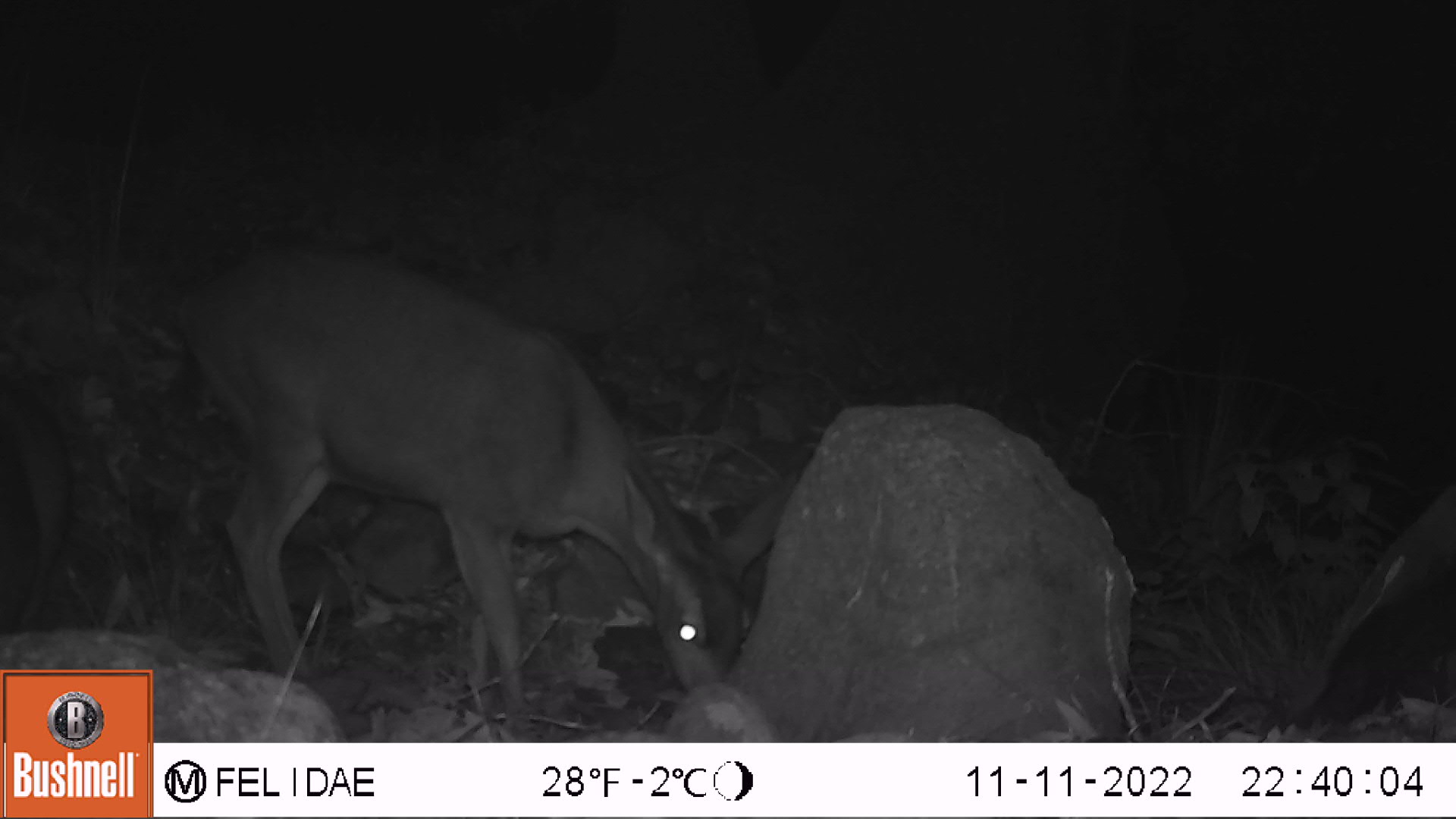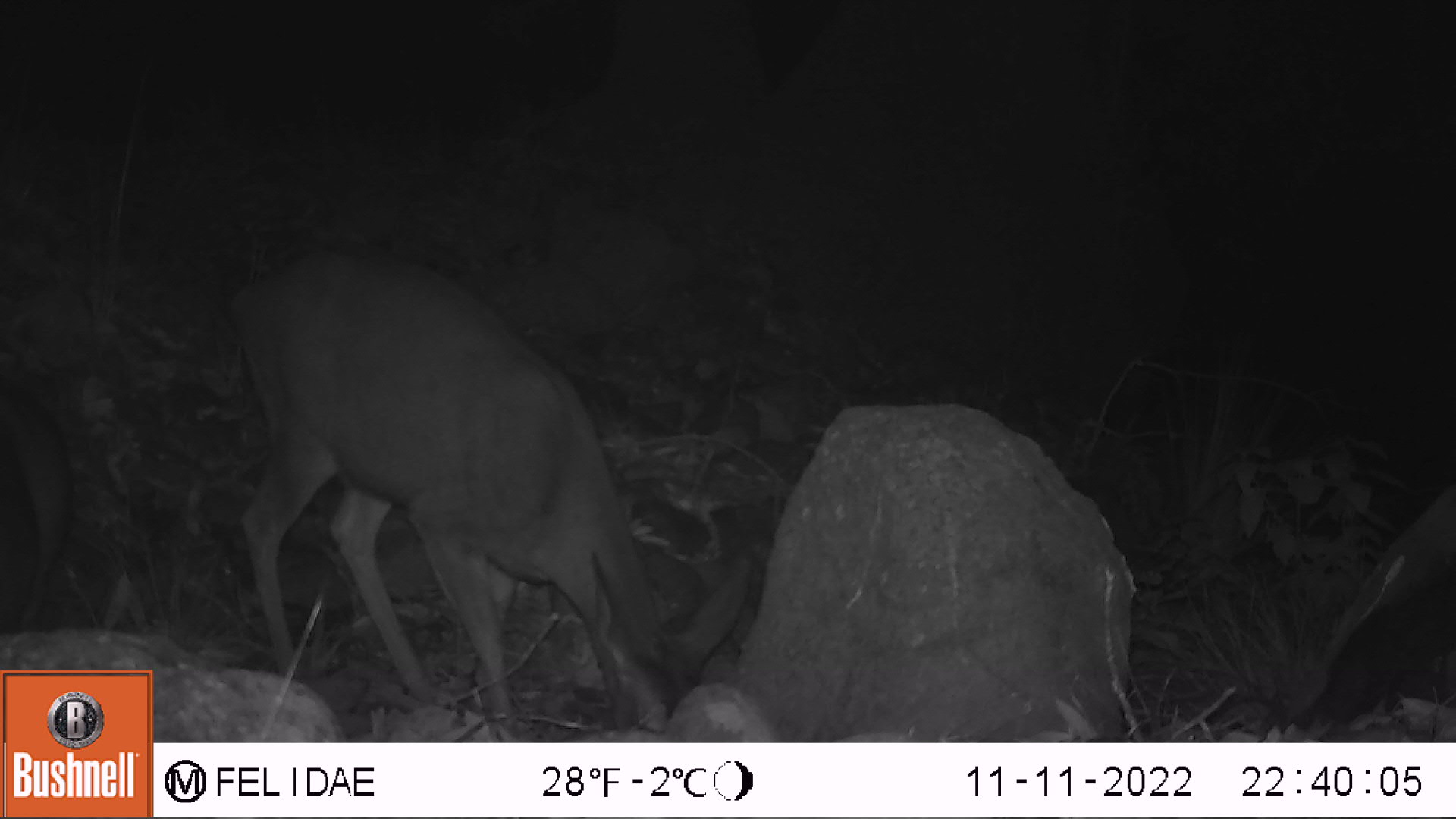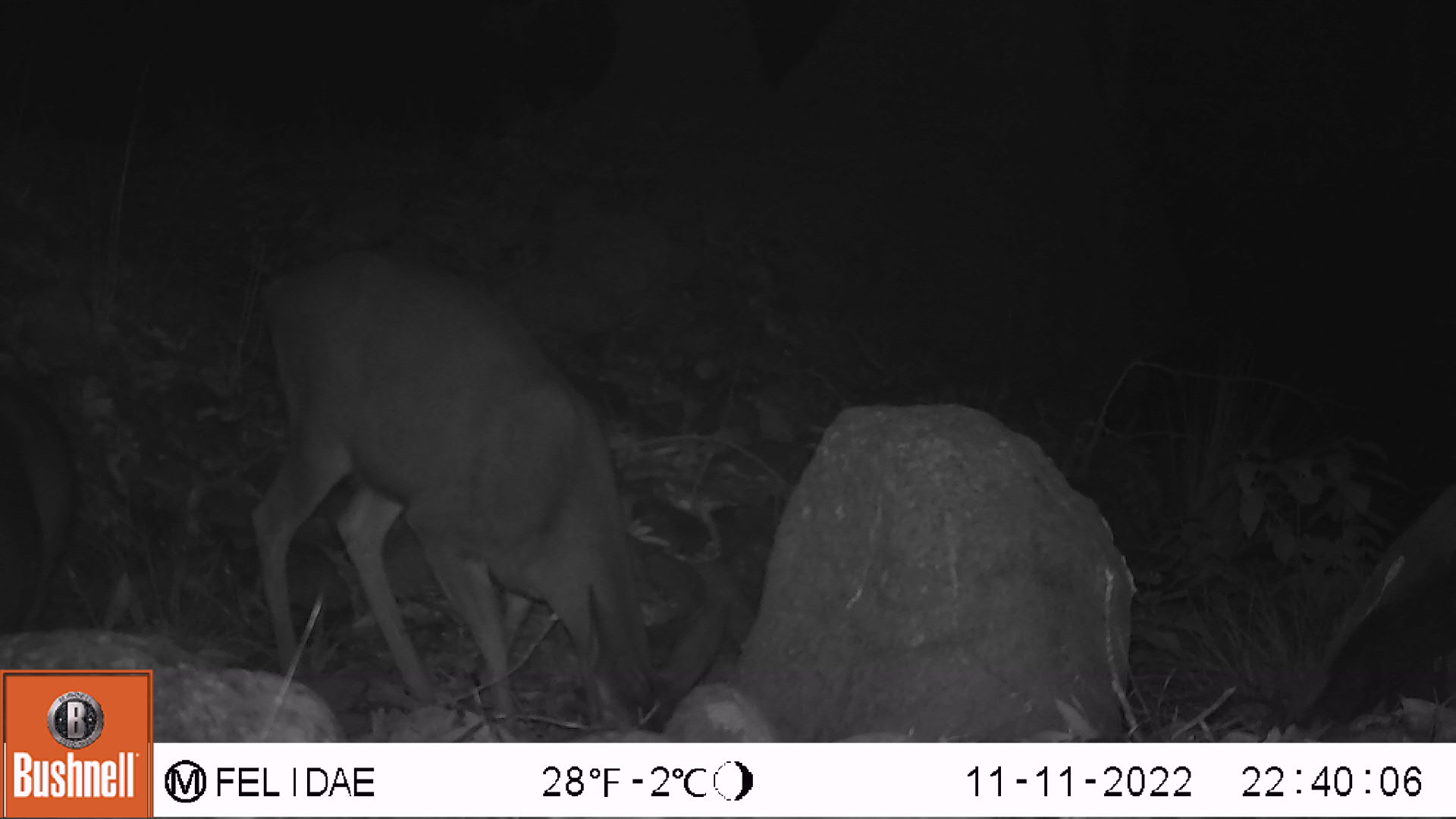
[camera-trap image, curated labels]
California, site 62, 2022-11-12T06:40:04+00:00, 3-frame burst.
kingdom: Animalia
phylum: Chordata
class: Mammalia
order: Artiodactyla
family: Cervidae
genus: Odocoileus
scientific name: Odocoileus hemionus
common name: mule deer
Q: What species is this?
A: Mule deer (Odocoileus hemionus).